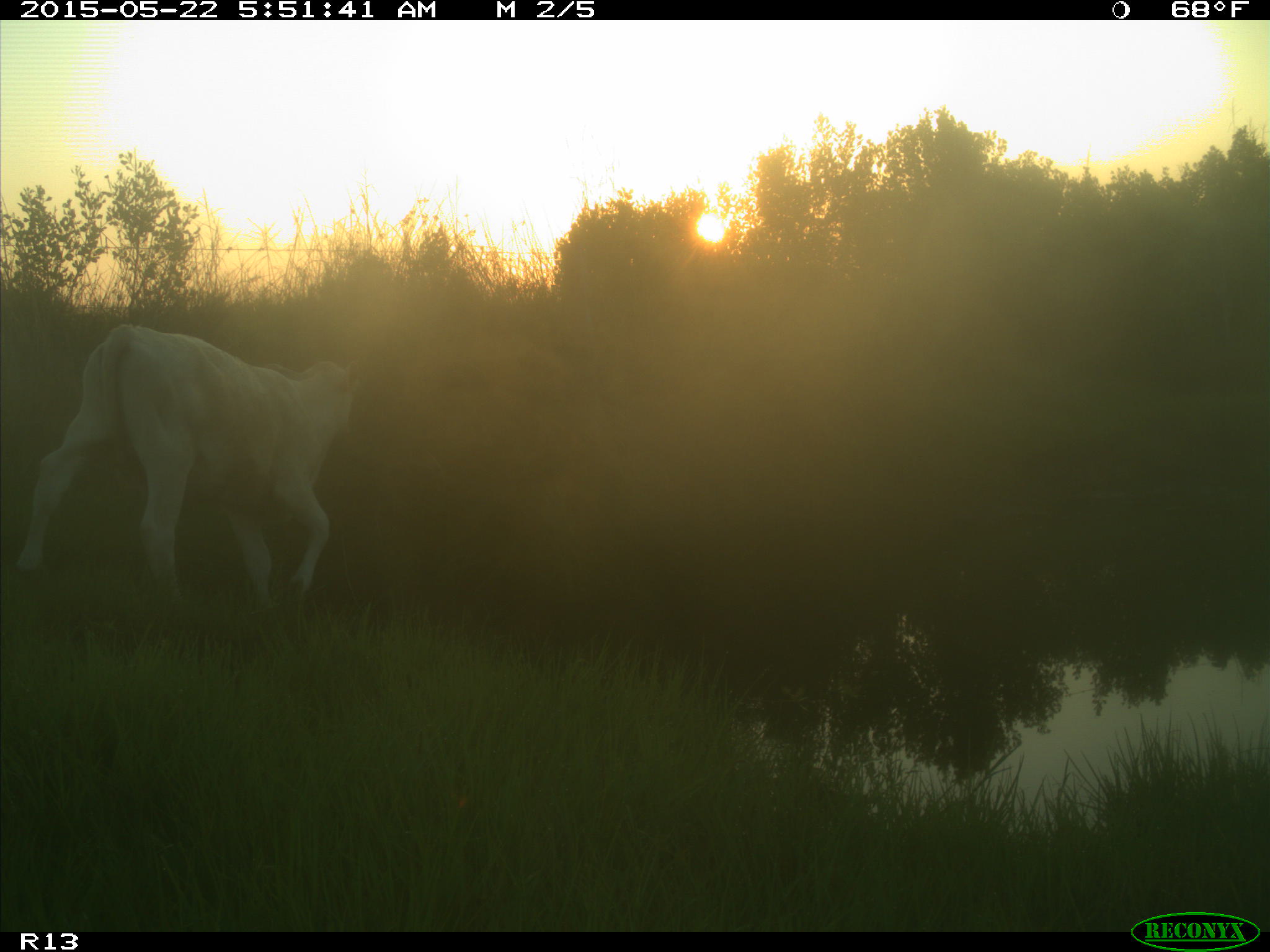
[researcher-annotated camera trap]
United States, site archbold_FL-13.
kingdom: Animalia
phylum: Chordata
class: Mammalia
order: Artiodactyla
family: Bovidae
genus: Bos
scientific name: Bos taurus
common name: domestic cow